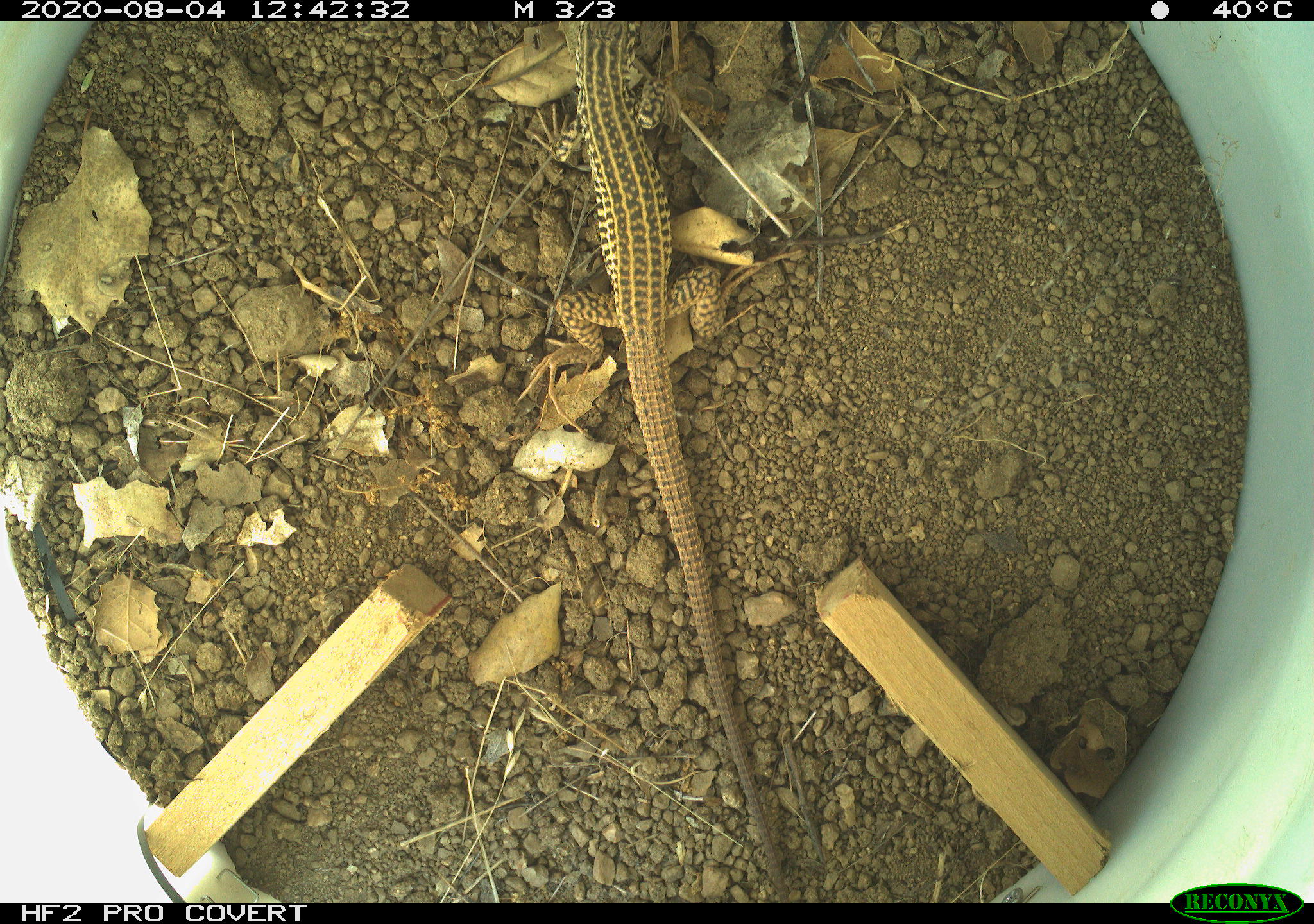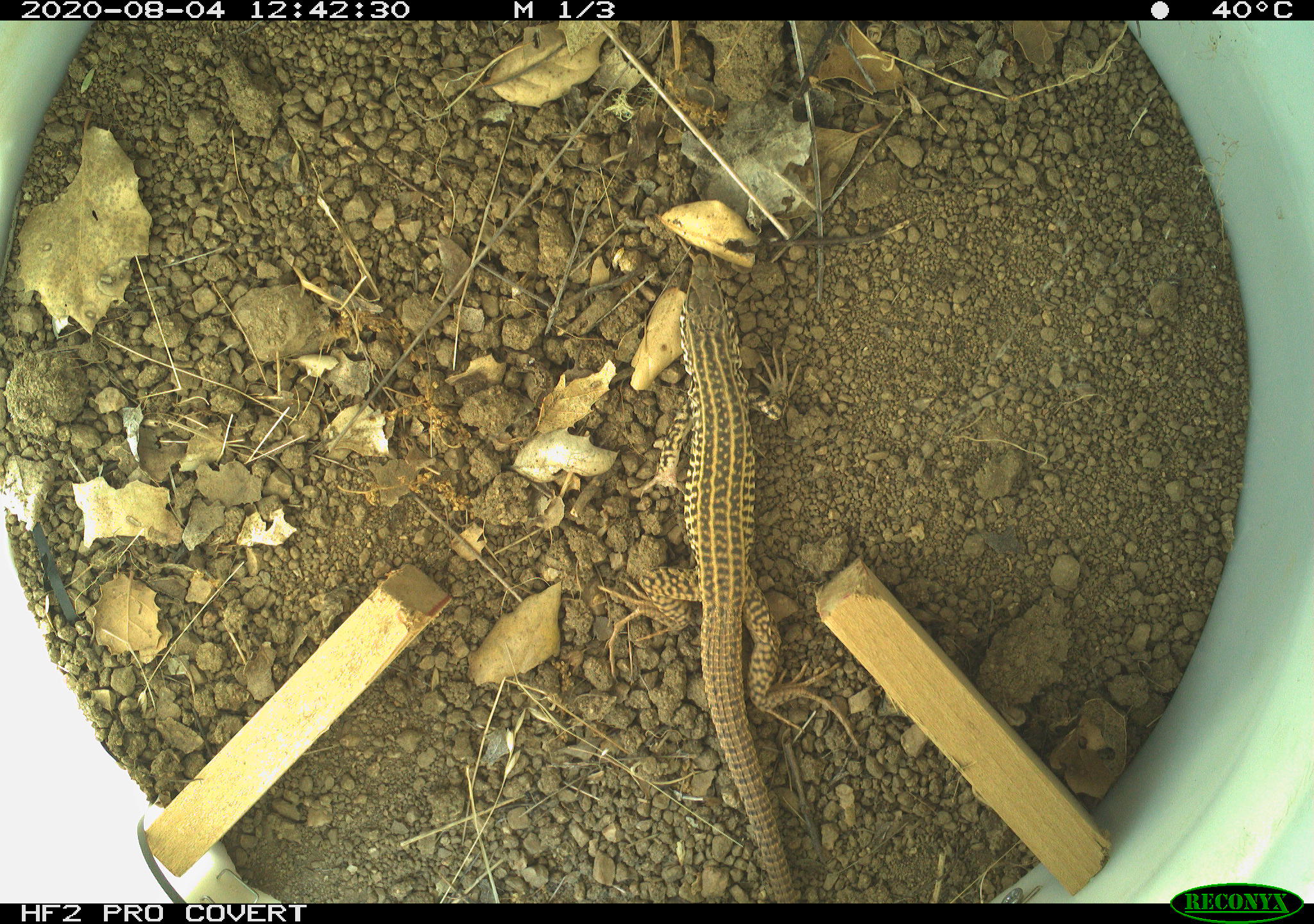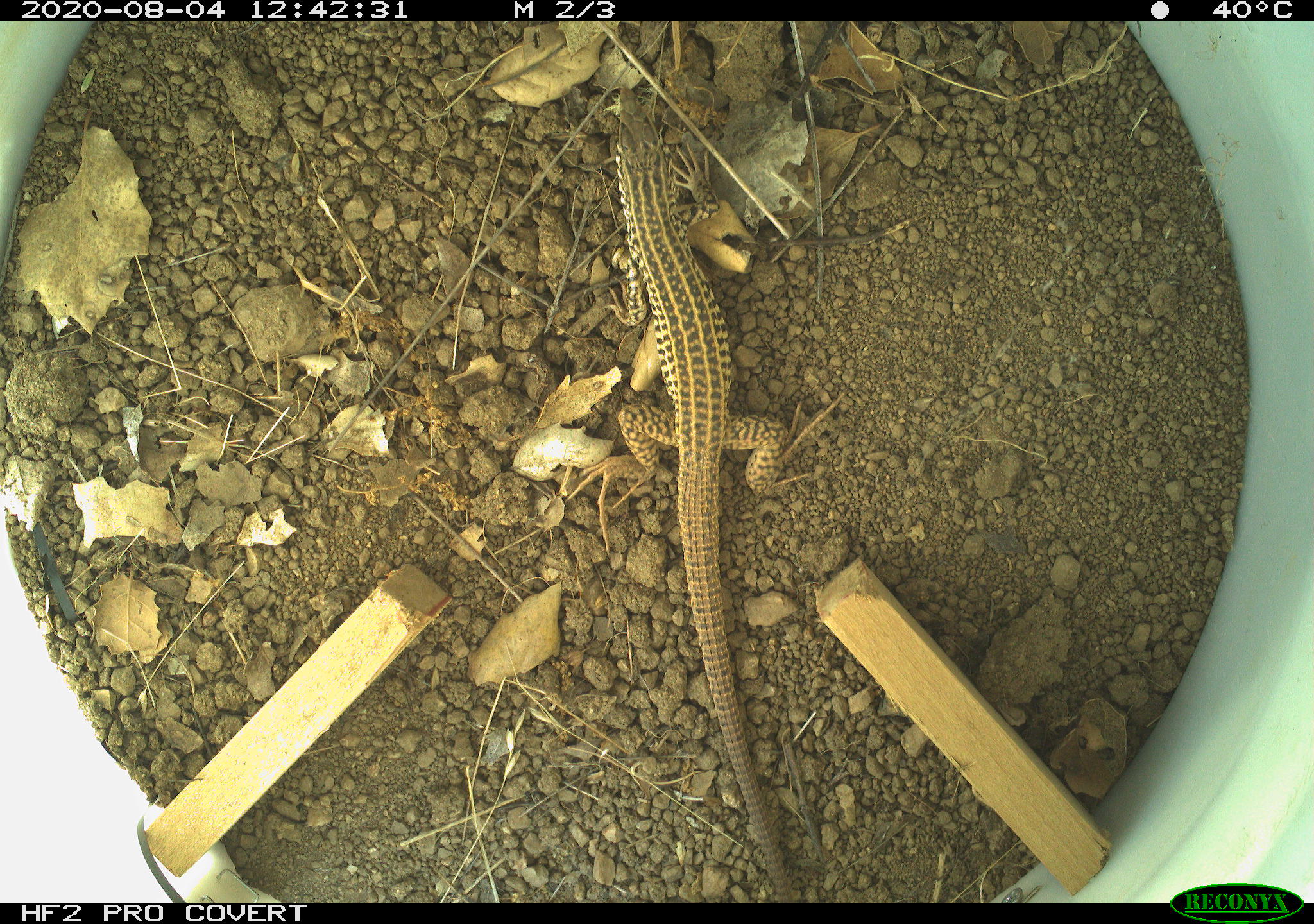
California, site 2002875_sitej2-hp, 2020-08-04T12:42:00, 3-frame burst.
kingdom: Animalia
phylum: Chordata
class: Reptilia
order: Squamata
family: Teiidae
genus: Aspidoscelis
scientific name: Aspidoscelis tigris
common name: western whiptail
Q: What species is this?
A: Western whiptail (Aspidoscelis tigris).